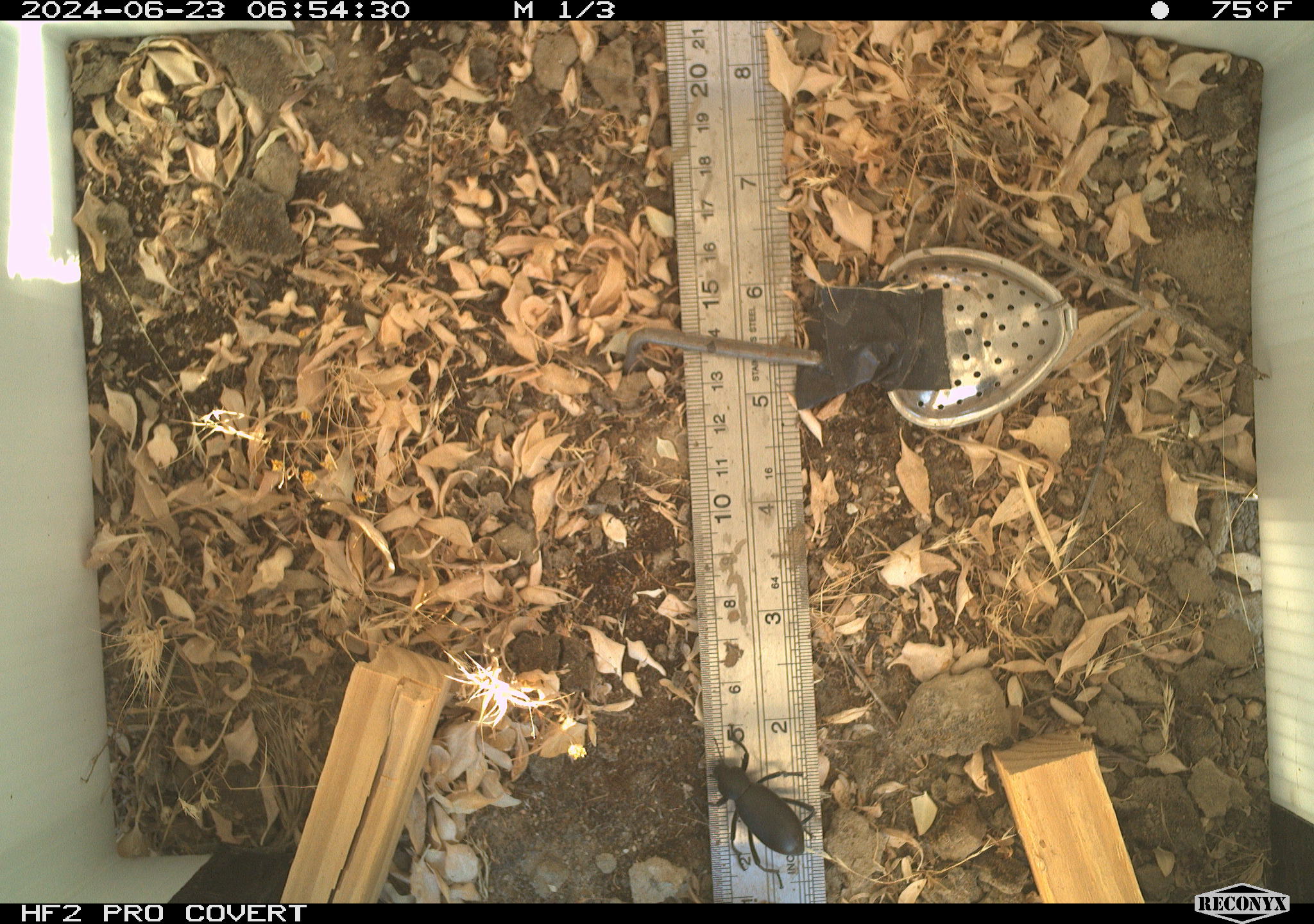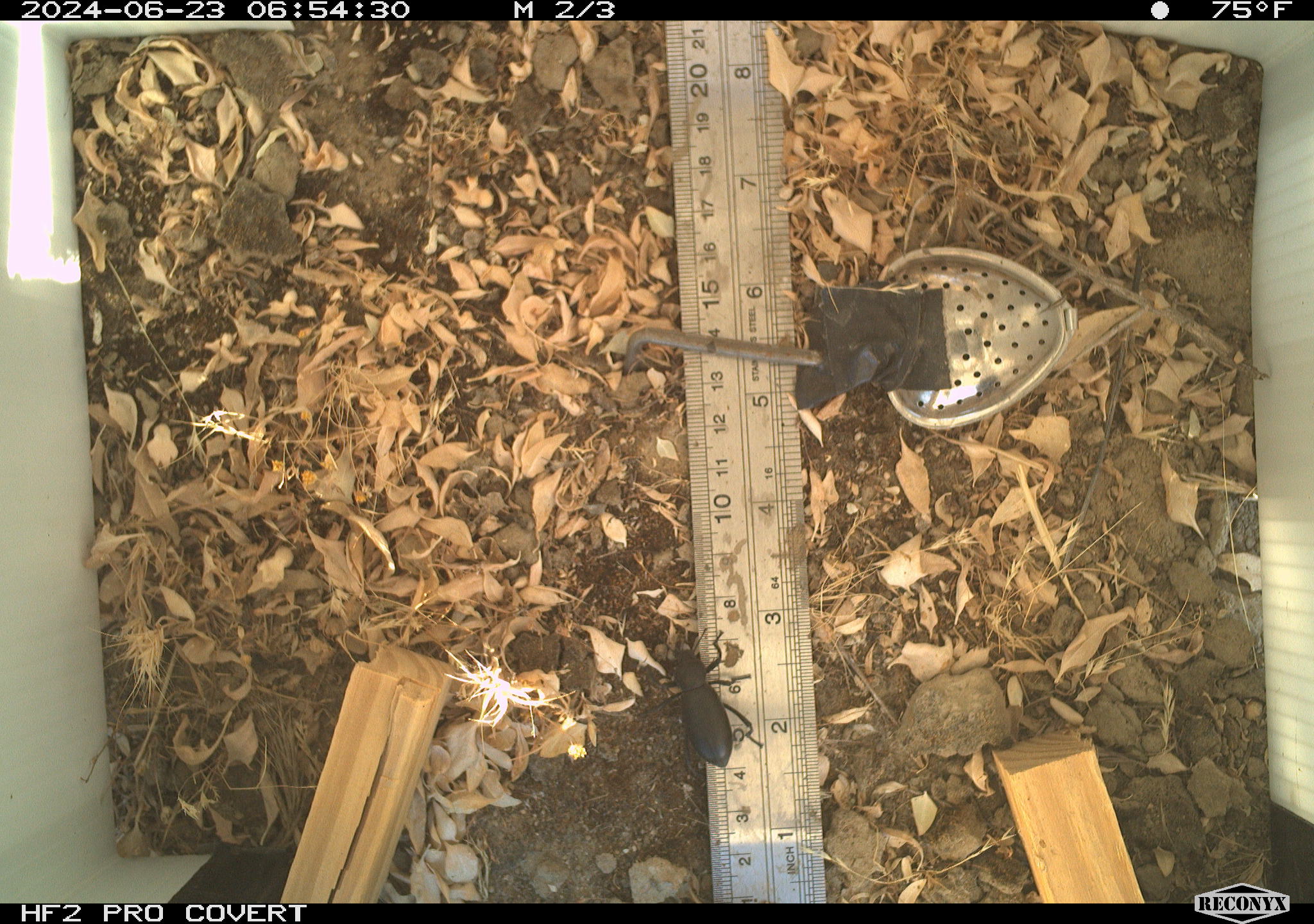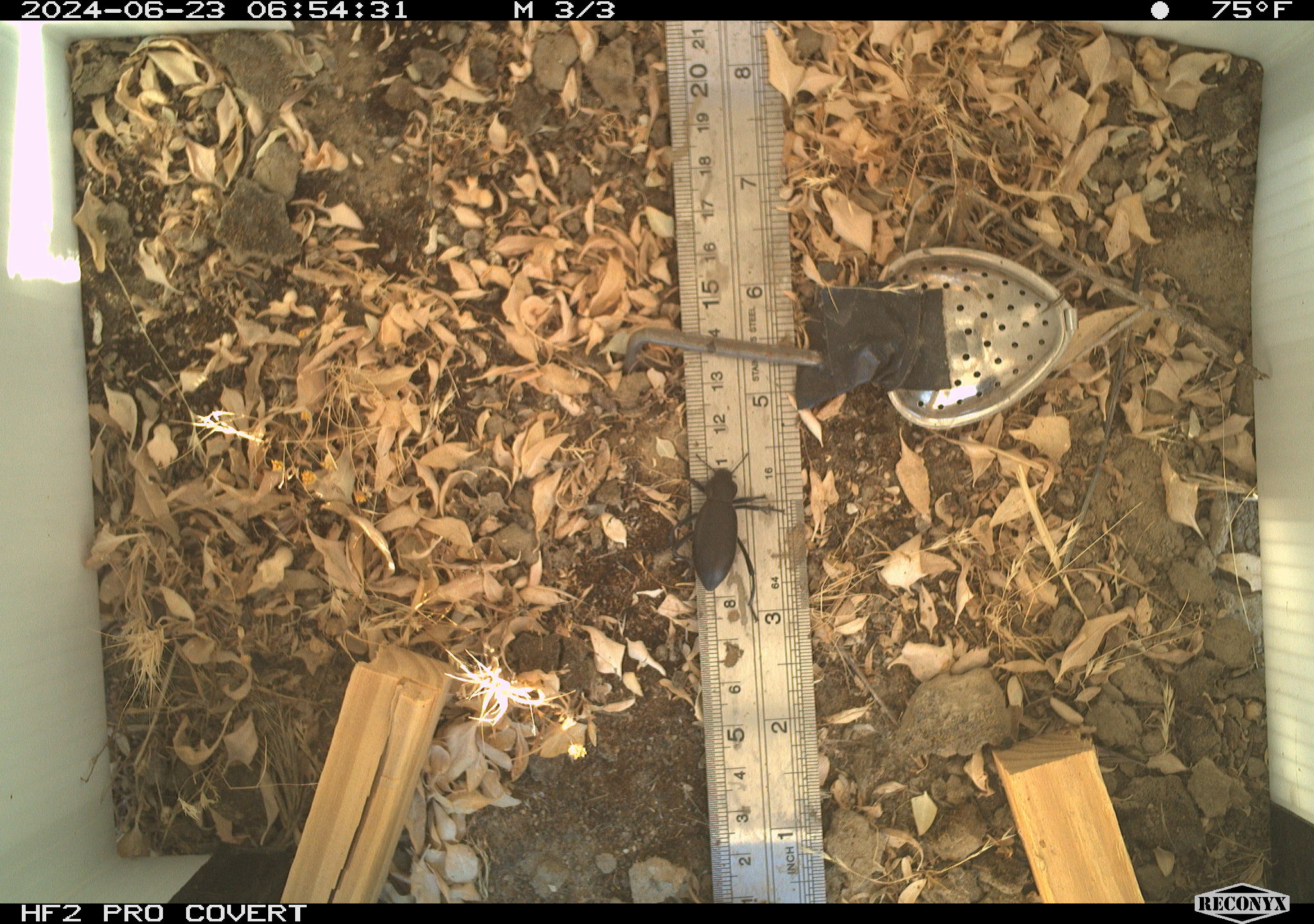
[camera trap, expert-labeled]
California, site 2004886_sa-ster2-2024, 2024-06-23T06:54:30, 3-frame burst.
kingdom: Animalia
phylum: Arthropoda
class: Insecta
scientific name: Insecta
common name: insect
Insect (Insecta).